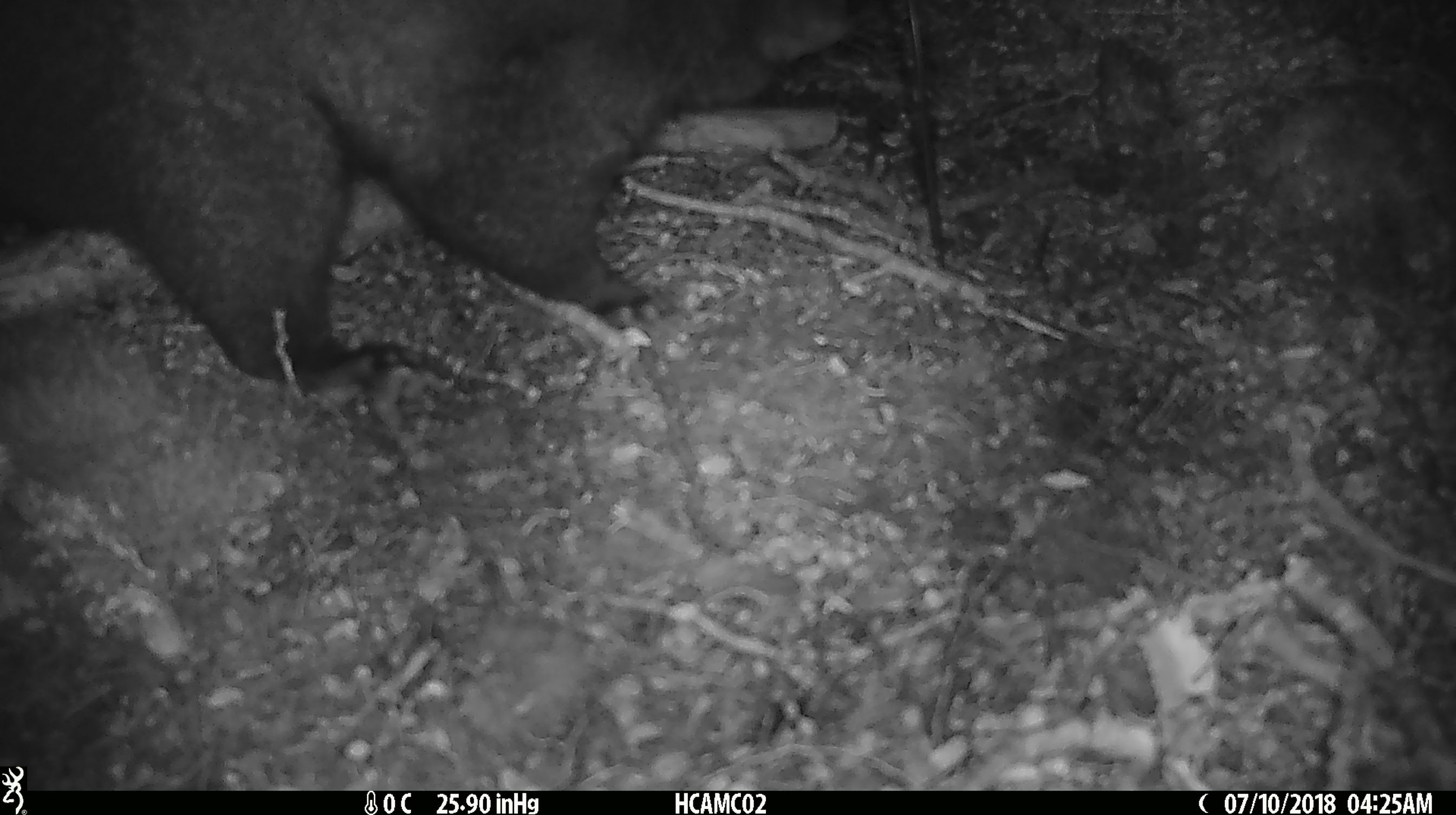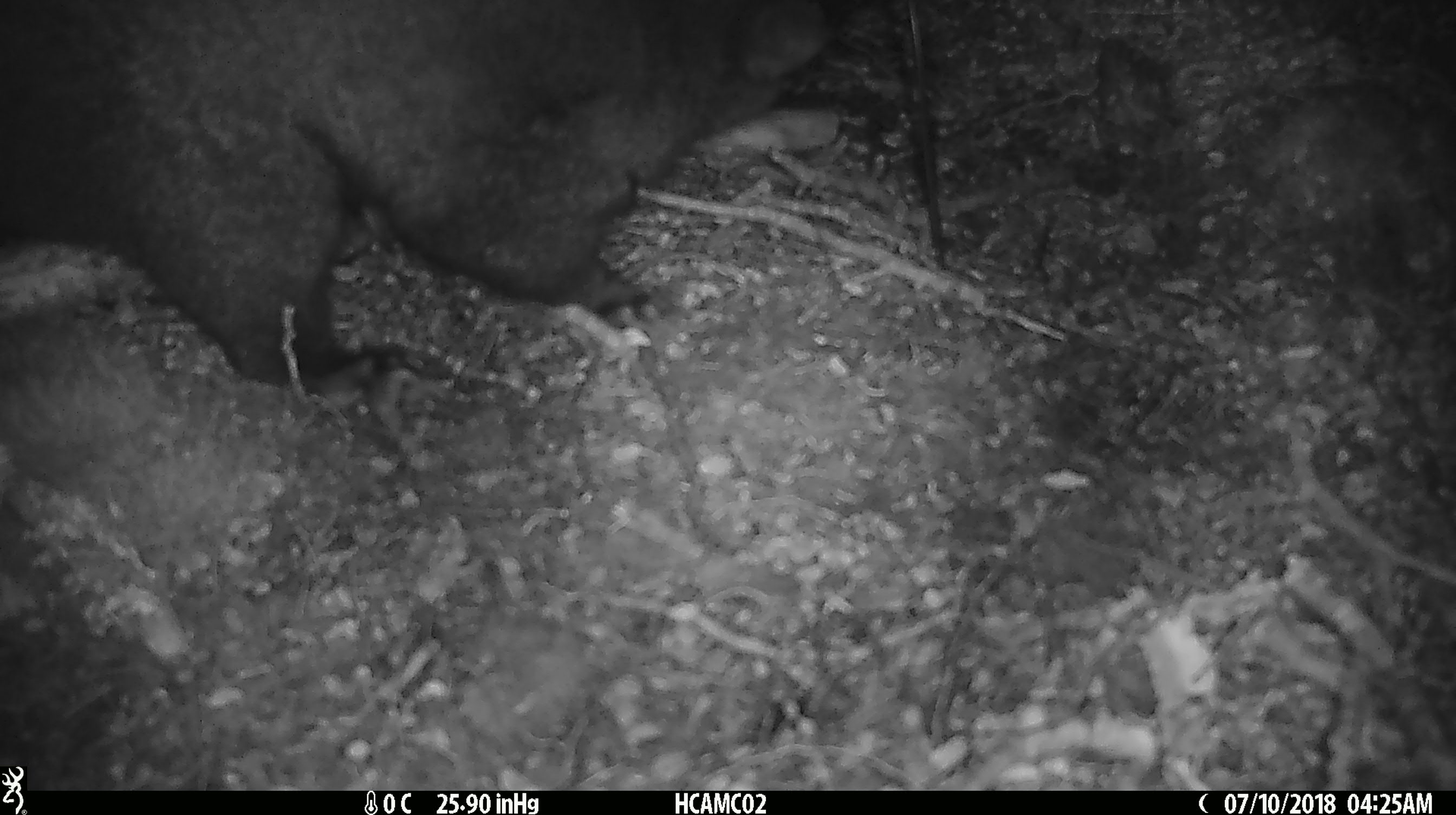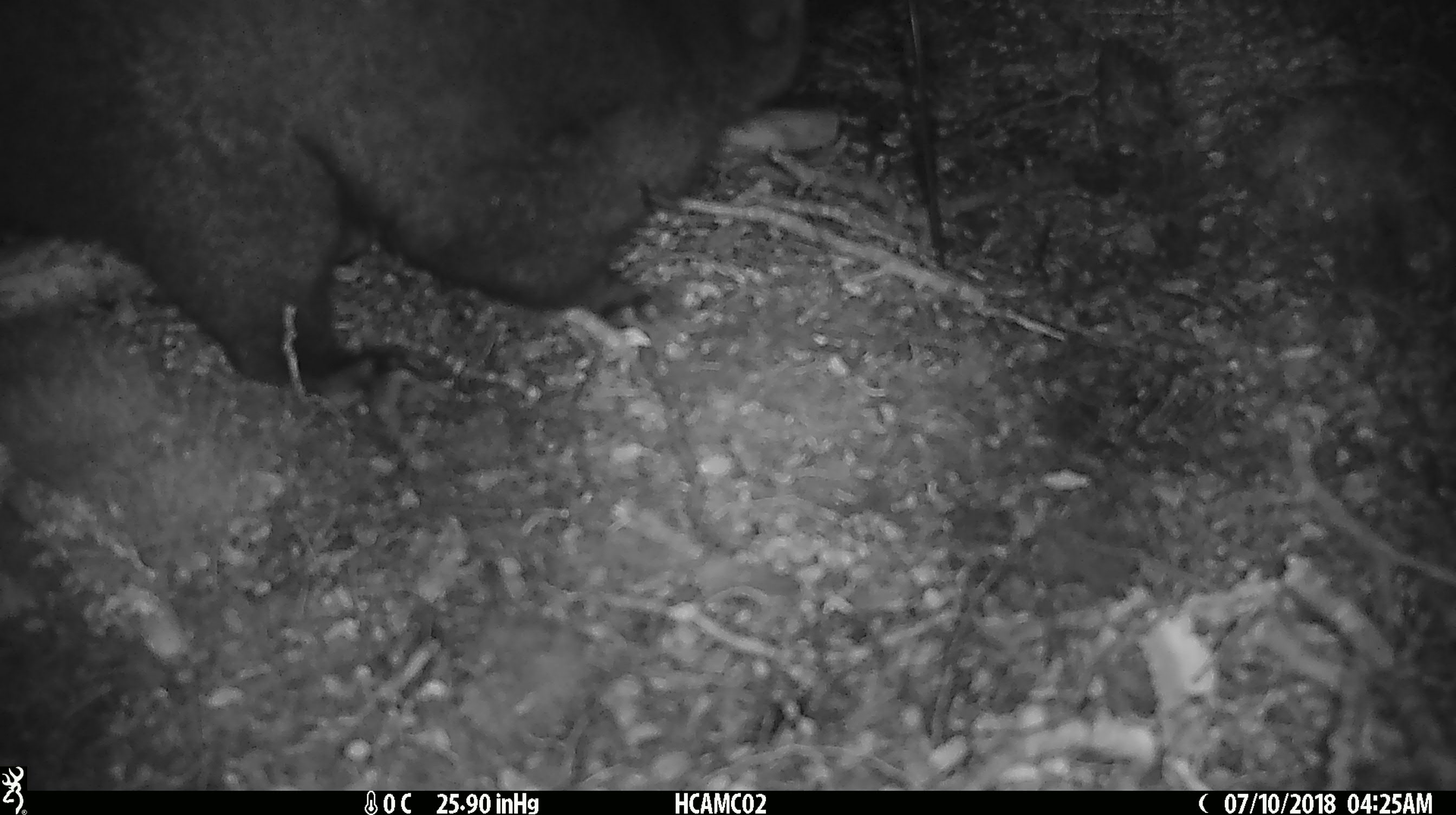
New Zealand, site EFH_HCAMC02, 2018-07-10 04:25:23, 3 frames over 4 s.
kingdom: Animalia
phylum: Chordata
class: Mammalia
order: Diprotodontia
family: Phalangeridae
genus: Trichosurus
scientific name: Trichosurus vulpecula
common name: common brushtail possum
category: possum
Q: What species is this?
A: Possum (common brushtail possum) (Trichosurus vulpecula).